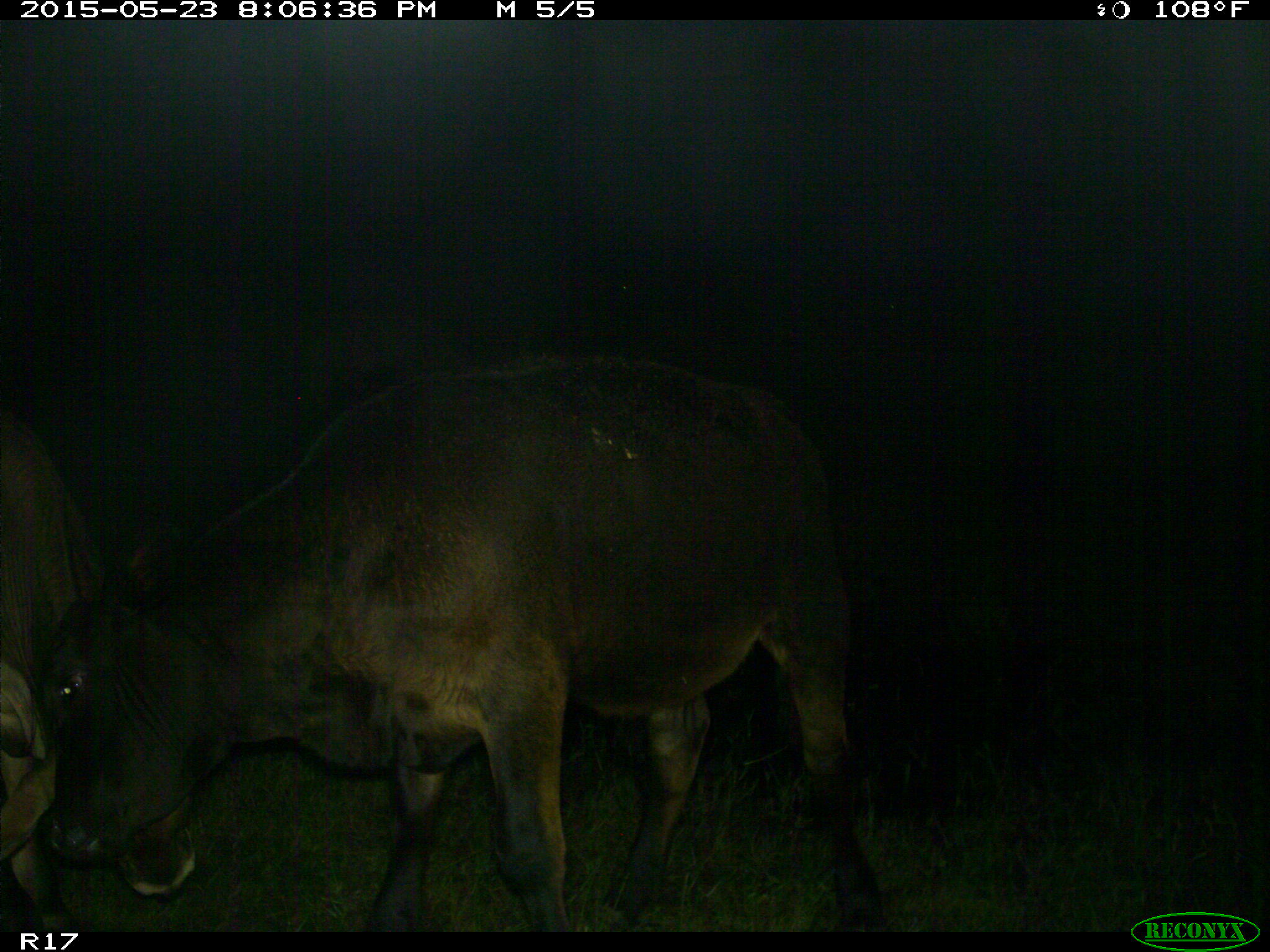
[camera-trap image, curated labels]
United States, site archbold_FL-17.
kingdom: Animalia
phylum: Chordata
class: Mammalia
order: Artiodactyla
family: Bovidae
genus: Bos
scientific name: Bos taurus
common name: domestic cow